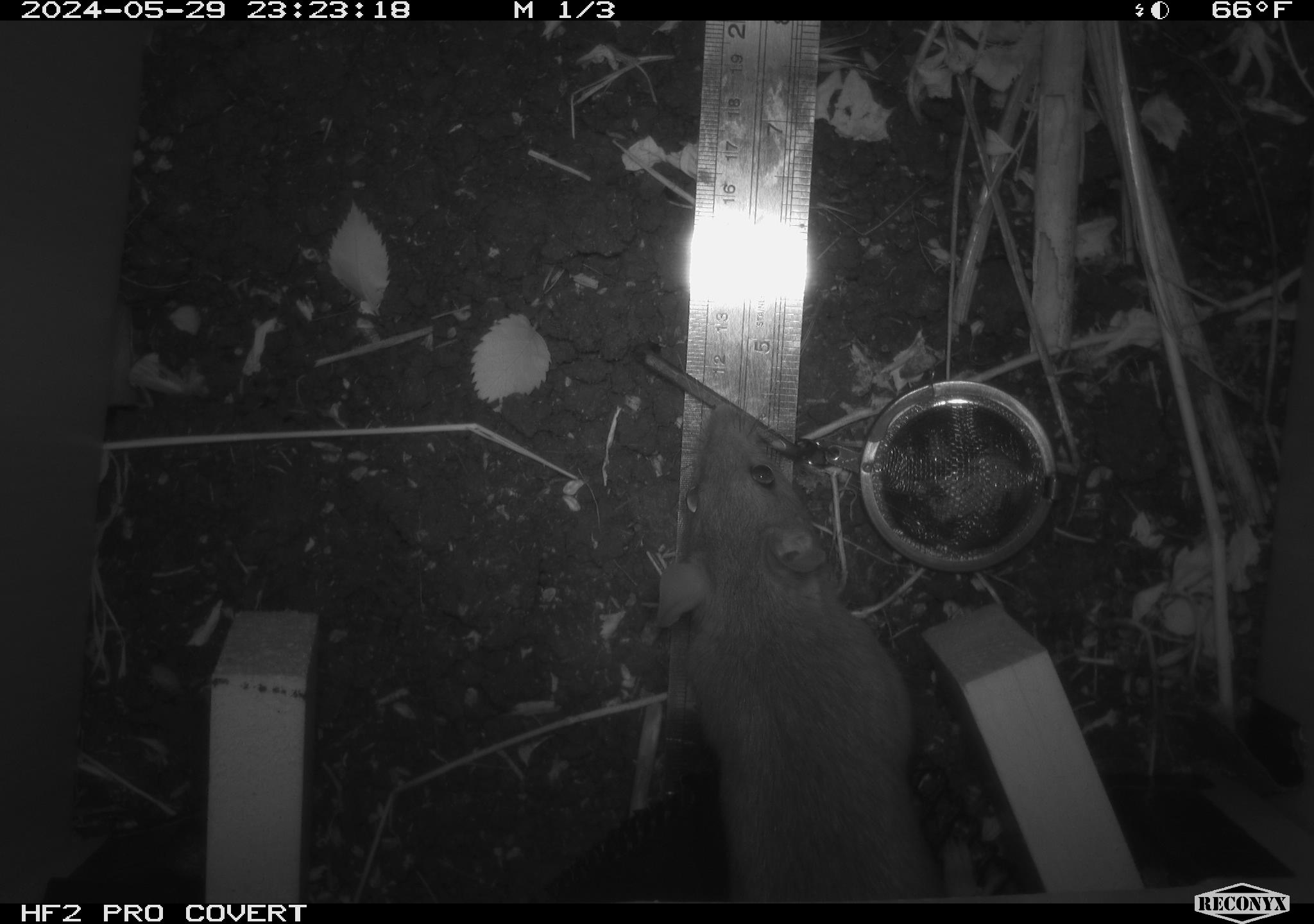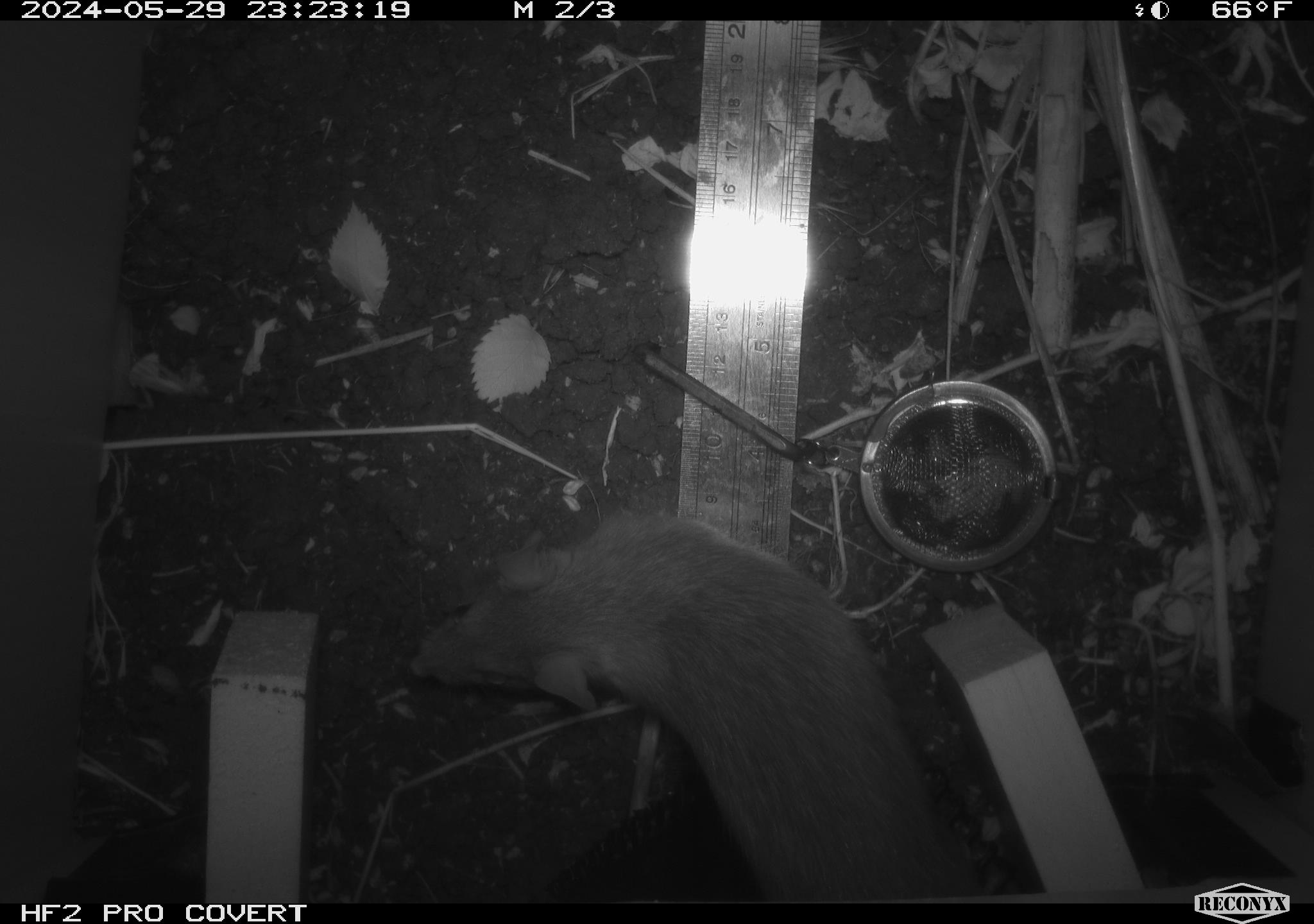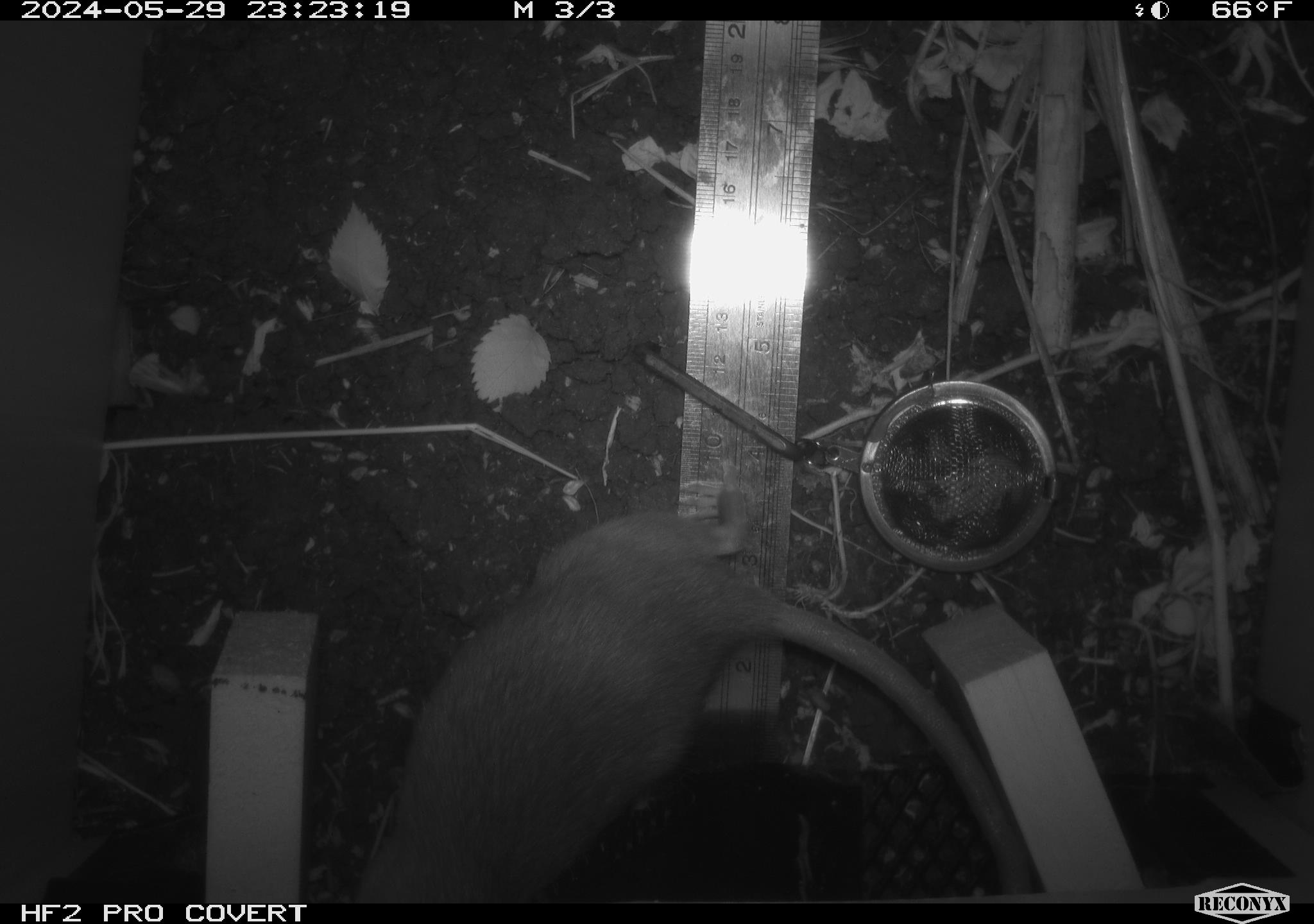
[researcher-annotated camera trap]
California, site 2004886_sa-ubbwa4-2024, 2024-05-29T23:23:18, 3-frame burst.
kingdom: Animalia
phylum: Chordata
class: Mammalia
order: Rodentia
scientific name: Rodentia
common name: woodrat or rat or mouse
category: woodrat or rat or mouse species